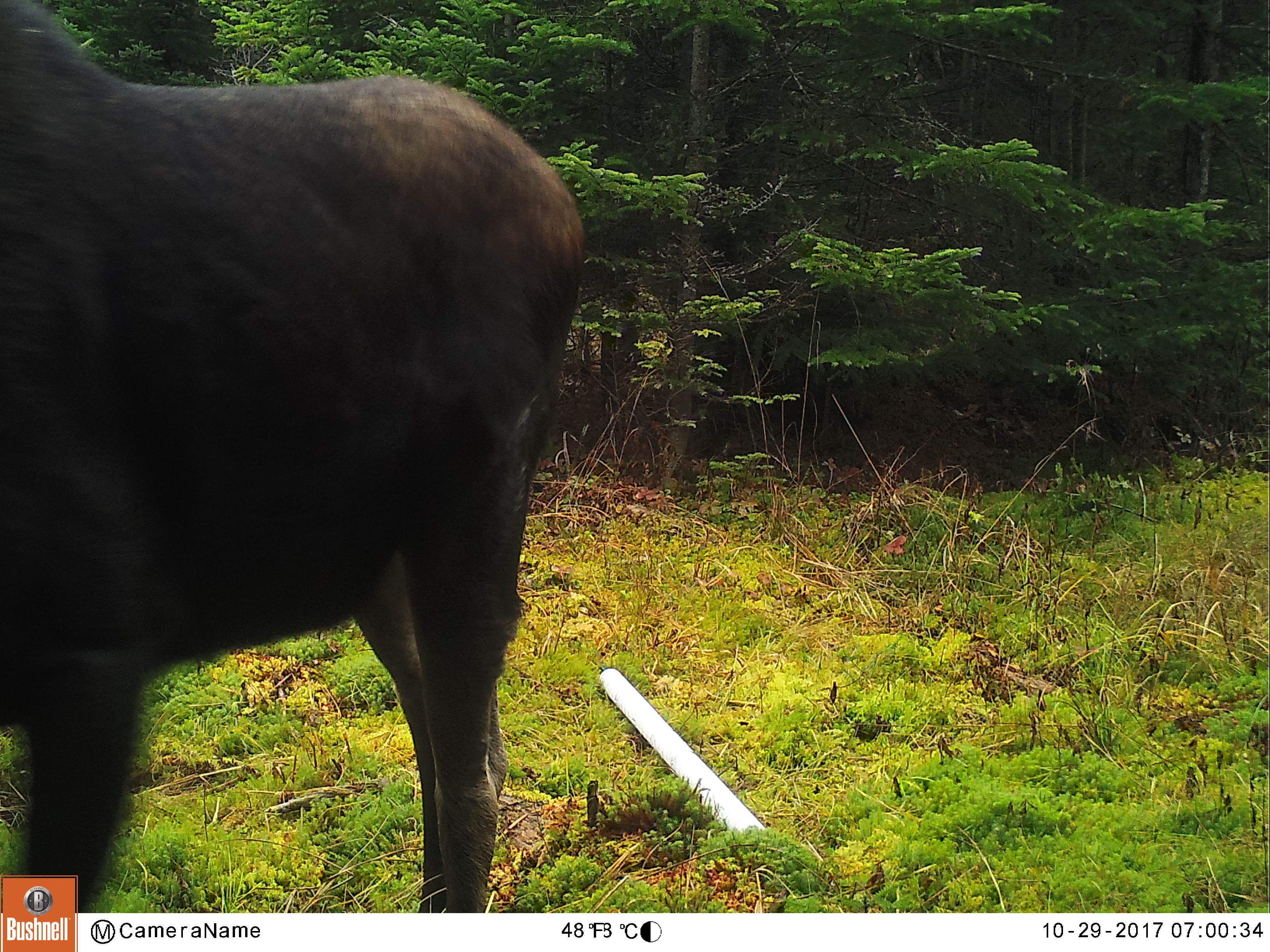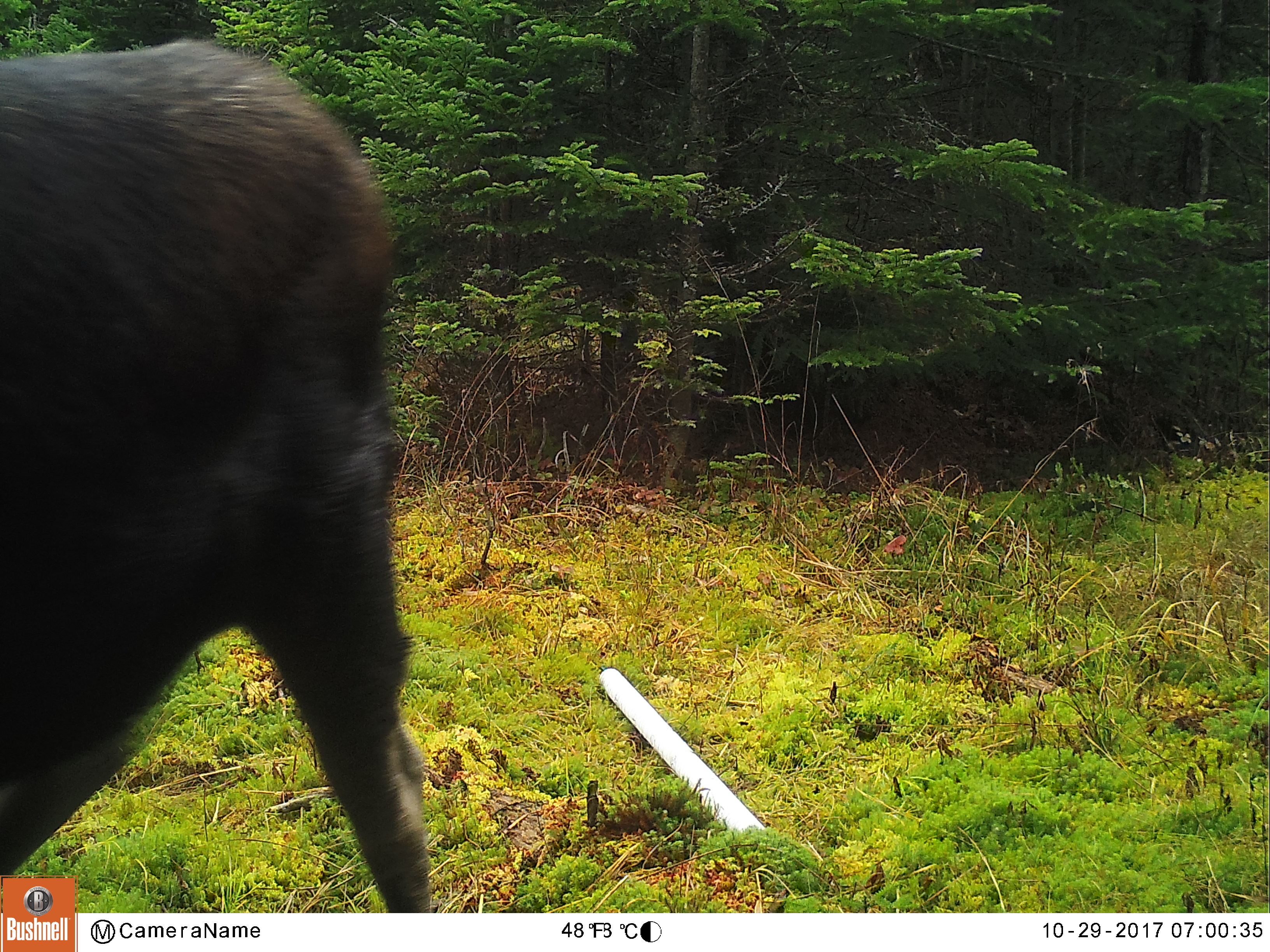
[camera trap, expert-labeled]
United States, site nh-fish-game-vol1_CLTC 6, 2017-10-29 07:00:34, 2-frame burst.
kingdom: Animalia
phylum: Chordata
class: Mammalia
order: Artiodactyla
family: Cervidae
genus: Alces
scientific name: Alces alces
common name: moose